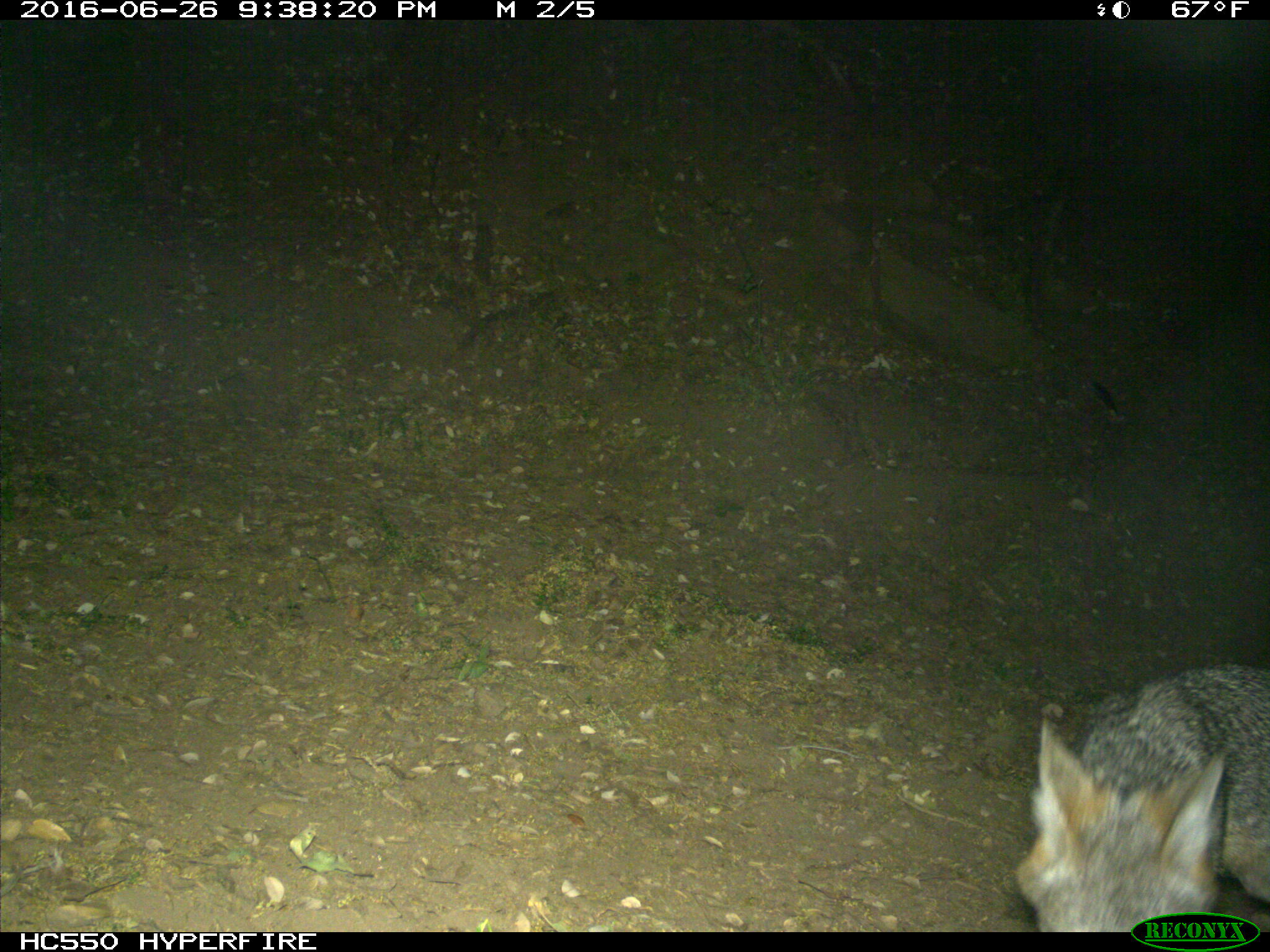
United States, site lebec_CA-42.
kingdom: Animalia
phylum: Chordata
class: Mammalia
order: Carnivora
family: Canidae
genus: Urocyon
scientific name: Urocyon cinereoargenteus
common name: gray fox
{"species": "Urocyon cinereoargenteus (gray fox)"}